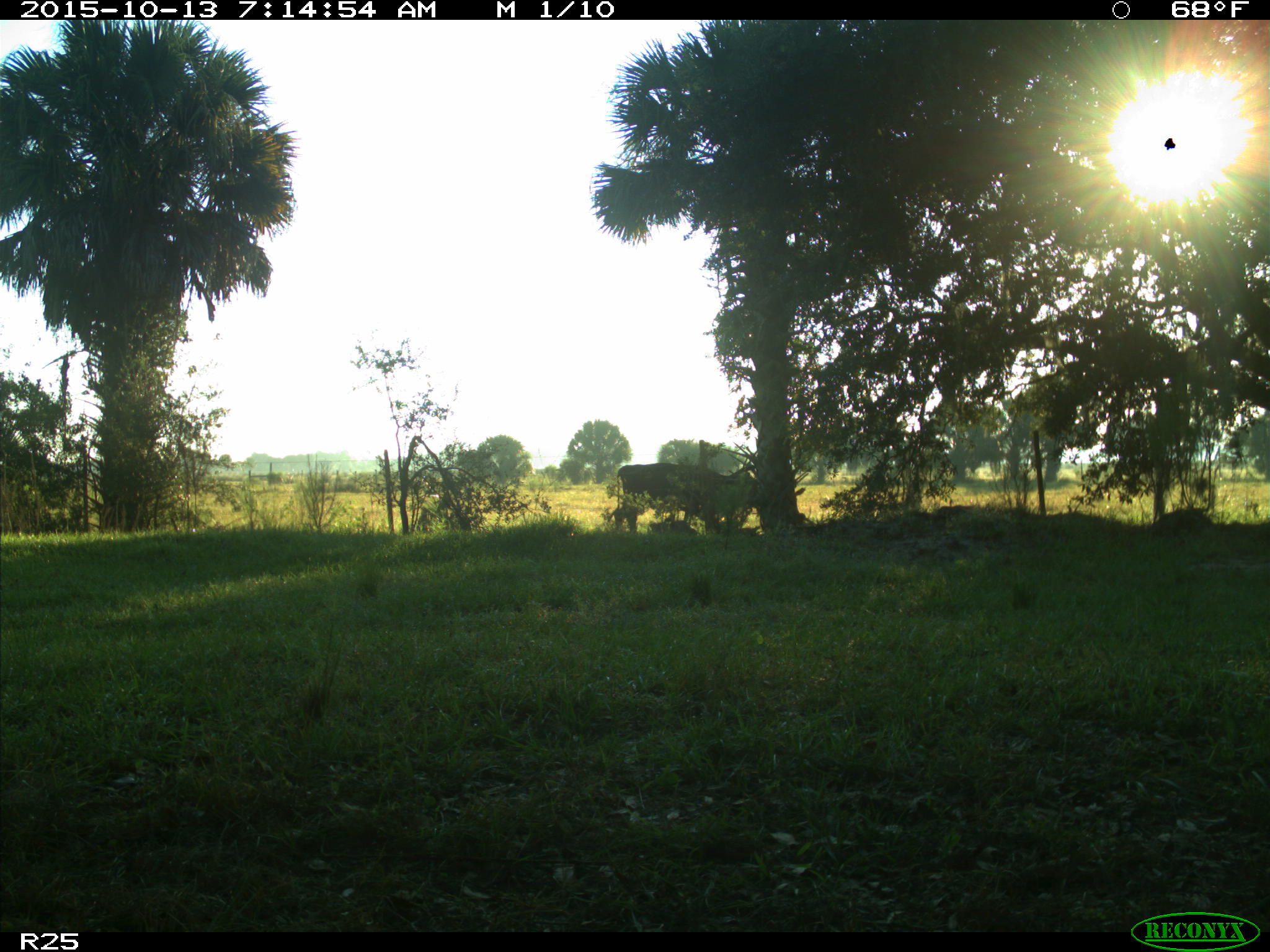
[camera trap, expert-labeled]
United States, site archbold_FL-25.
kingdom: Animalia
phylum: Chordata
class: Mammalia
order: Artiodactyla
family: Bovidae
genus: Bos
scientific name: Bos taurus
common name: domestic cow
Bos taurus (domestic cow).